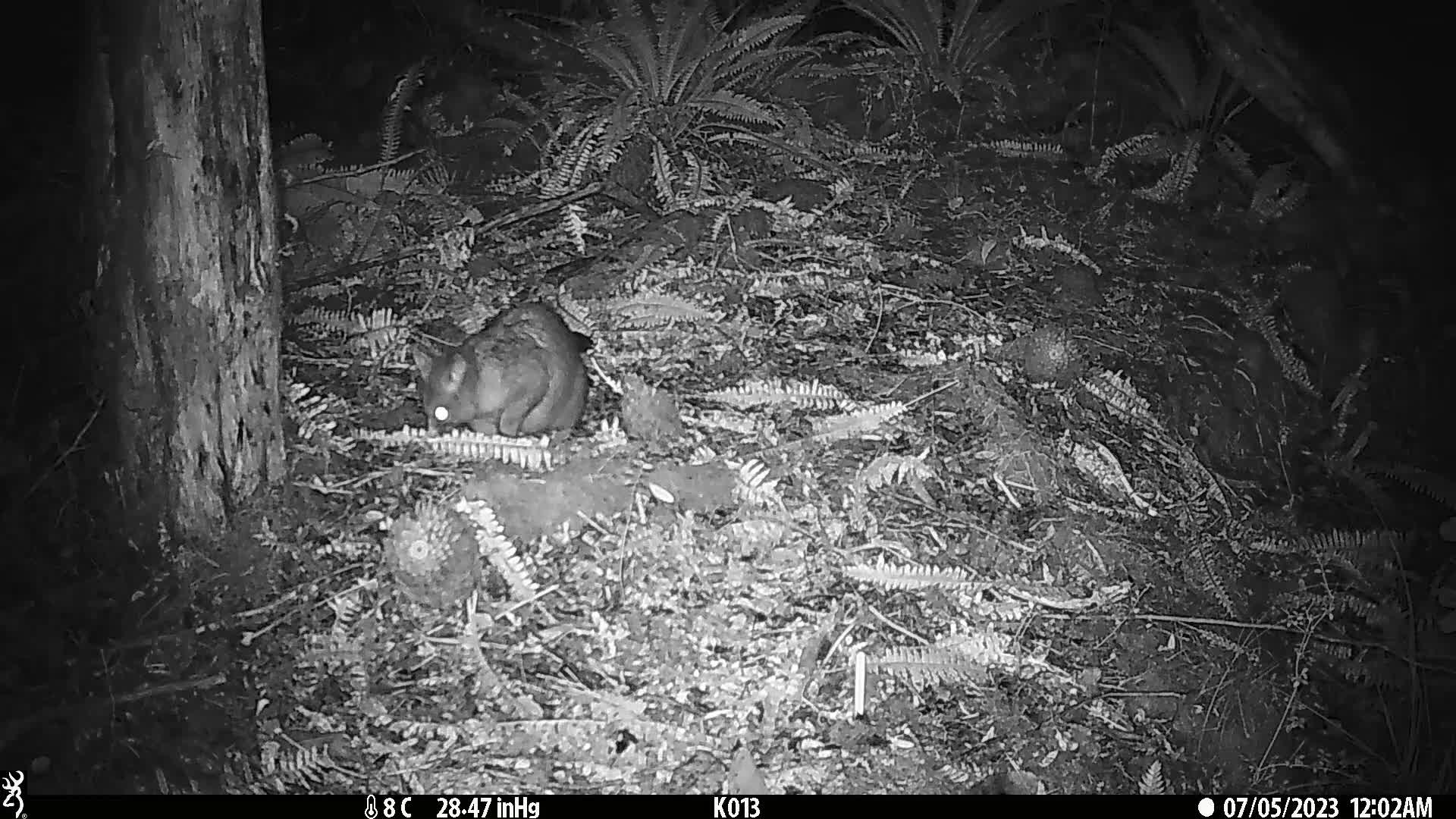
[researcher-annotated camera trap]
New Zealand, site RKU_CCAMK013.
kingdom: Animalia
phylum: Chordata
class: Mammalia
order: Diprotodontia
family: Phalangeridae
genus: Trichosurus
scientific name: Trichosurus vulpecula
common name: common brushtail possum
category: possum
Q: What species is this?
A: Possum (common brushtail possum) (Trichosurus vulpecula).